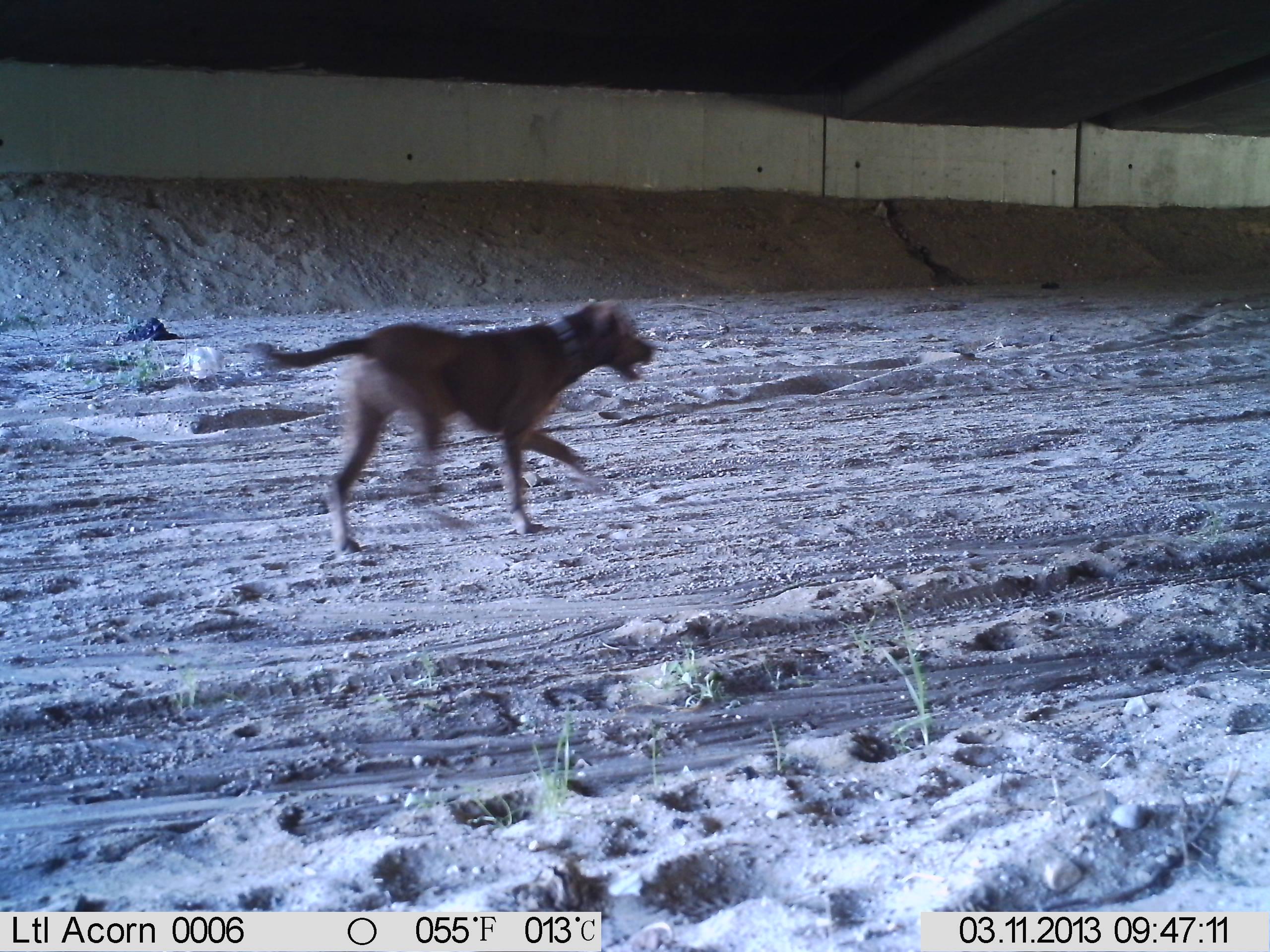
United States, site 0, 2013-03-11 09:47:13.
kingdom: Animalia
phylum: Chordata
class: Mammalia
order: Carnivora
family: Canidae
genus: Canis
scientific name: Canis familiaris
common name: domestic dog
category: dog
Dog (domestic dog) (Canis familiaris).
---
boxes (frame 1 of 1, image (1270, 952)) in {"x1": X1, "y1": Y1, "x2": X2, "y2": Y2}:
dog: {"x1": 224, "y1": 297, "x2": 659, "y2": 565}